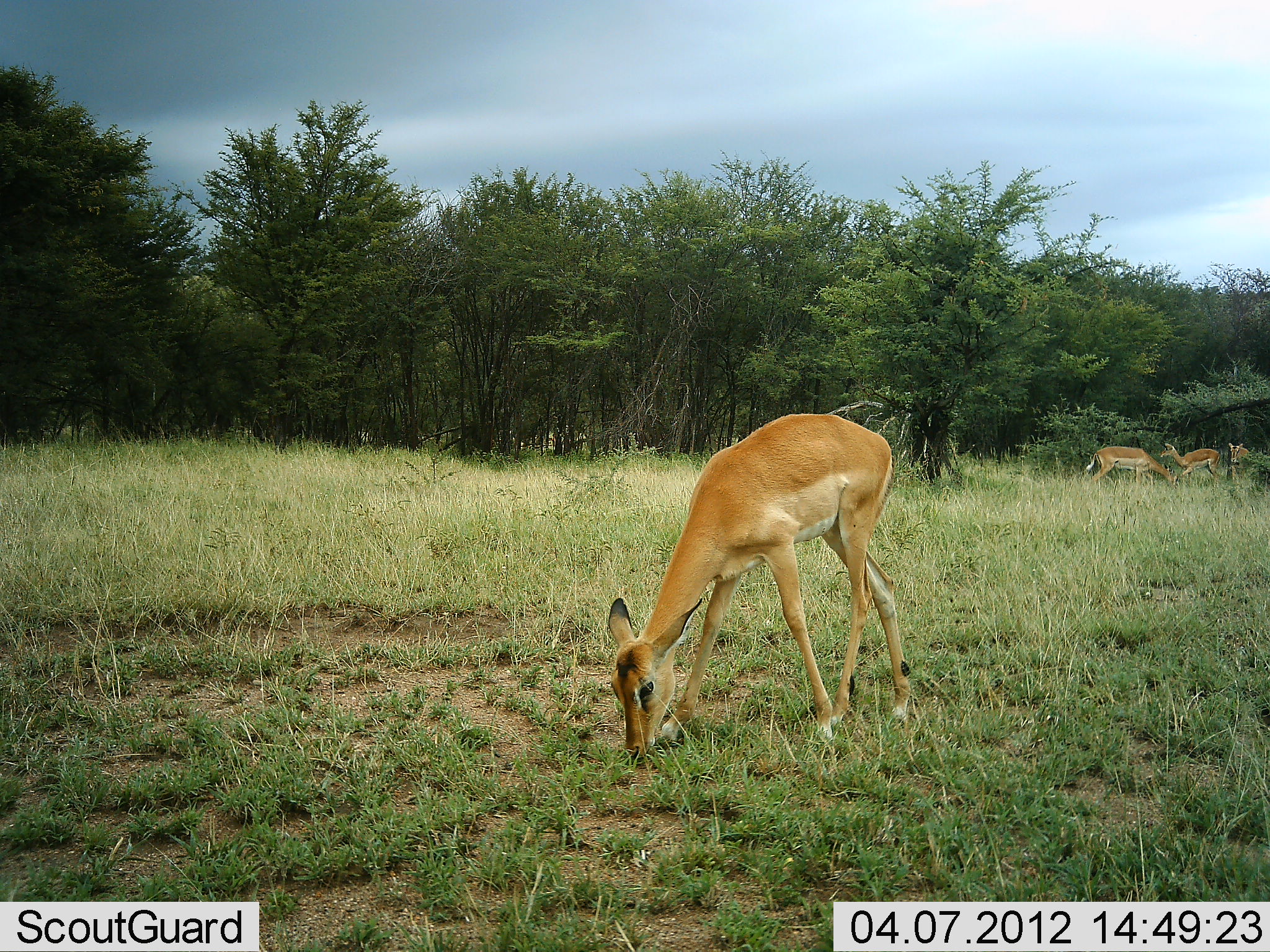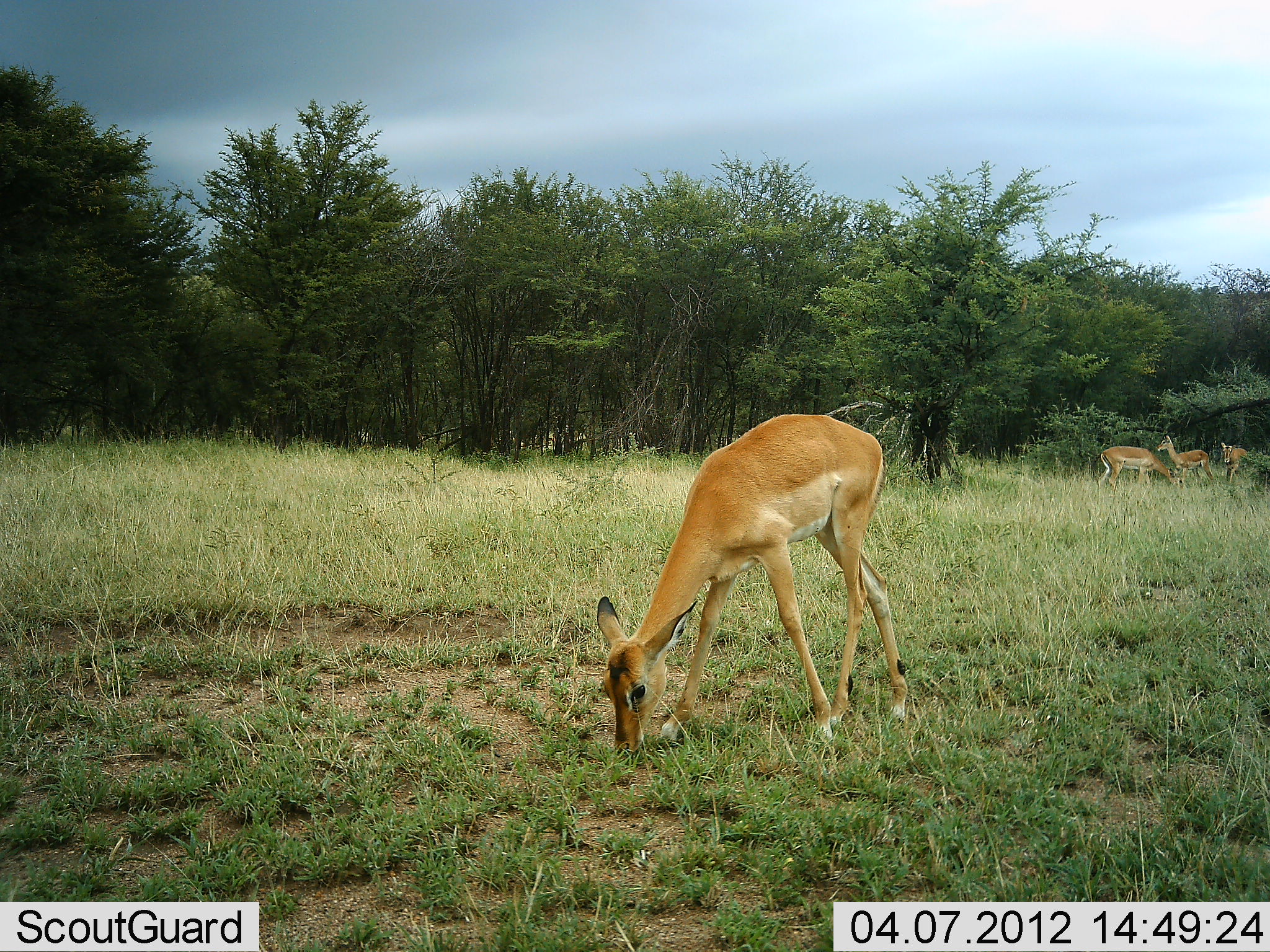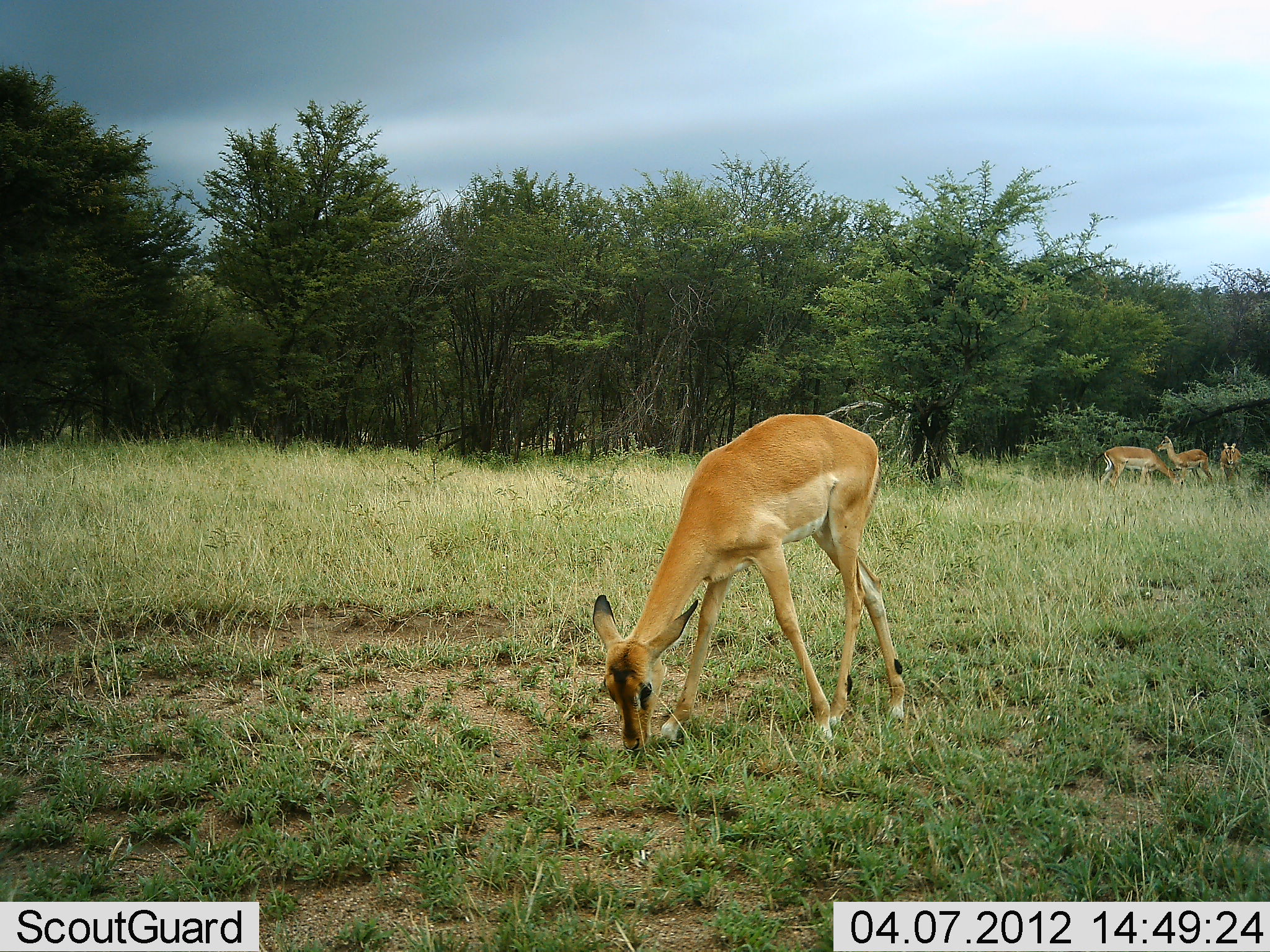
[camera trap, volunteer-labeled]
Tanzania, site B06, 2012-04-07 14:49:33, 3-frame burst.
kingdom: Animalia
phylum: Chordata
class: Mammalia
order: Artiodactyla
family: Bovidae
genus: Aepyceros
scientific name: Aepyceros melampus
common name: impala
Impala (Aepyceros melampus), count 4. Behavior (volunteer vote fractions): standing 63%, resting 0%, moving 42%, interacting 0%. Young present (vote fraction): 0%. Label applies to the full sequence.